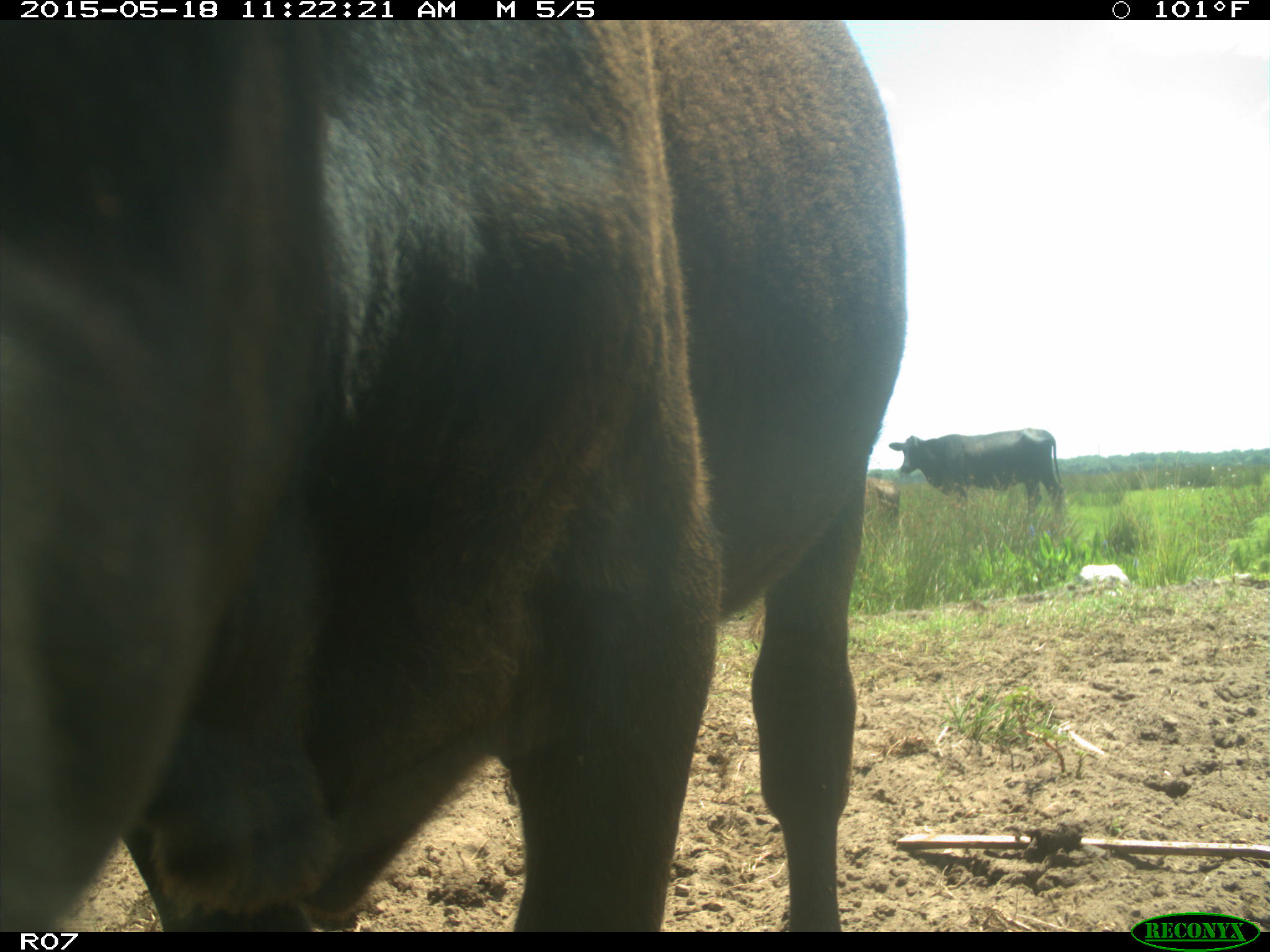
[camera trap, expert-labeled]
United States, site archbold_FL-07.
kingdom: Animalia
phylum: Chordata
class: Mammalia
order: Artiodactyla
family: Bovidae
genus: Bos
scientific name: Bos taurus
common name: domestic cow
Bos taurus (domestic cow).